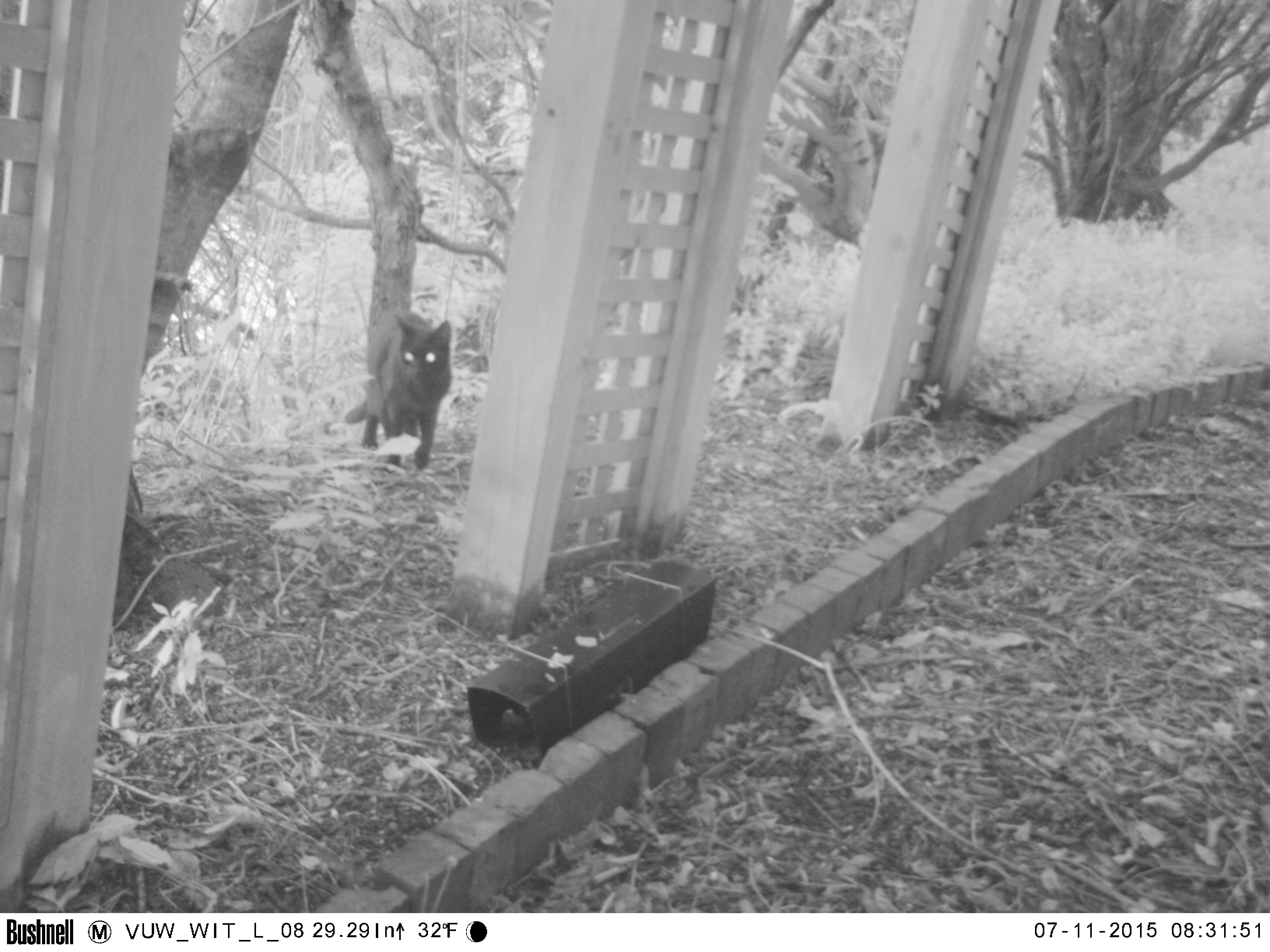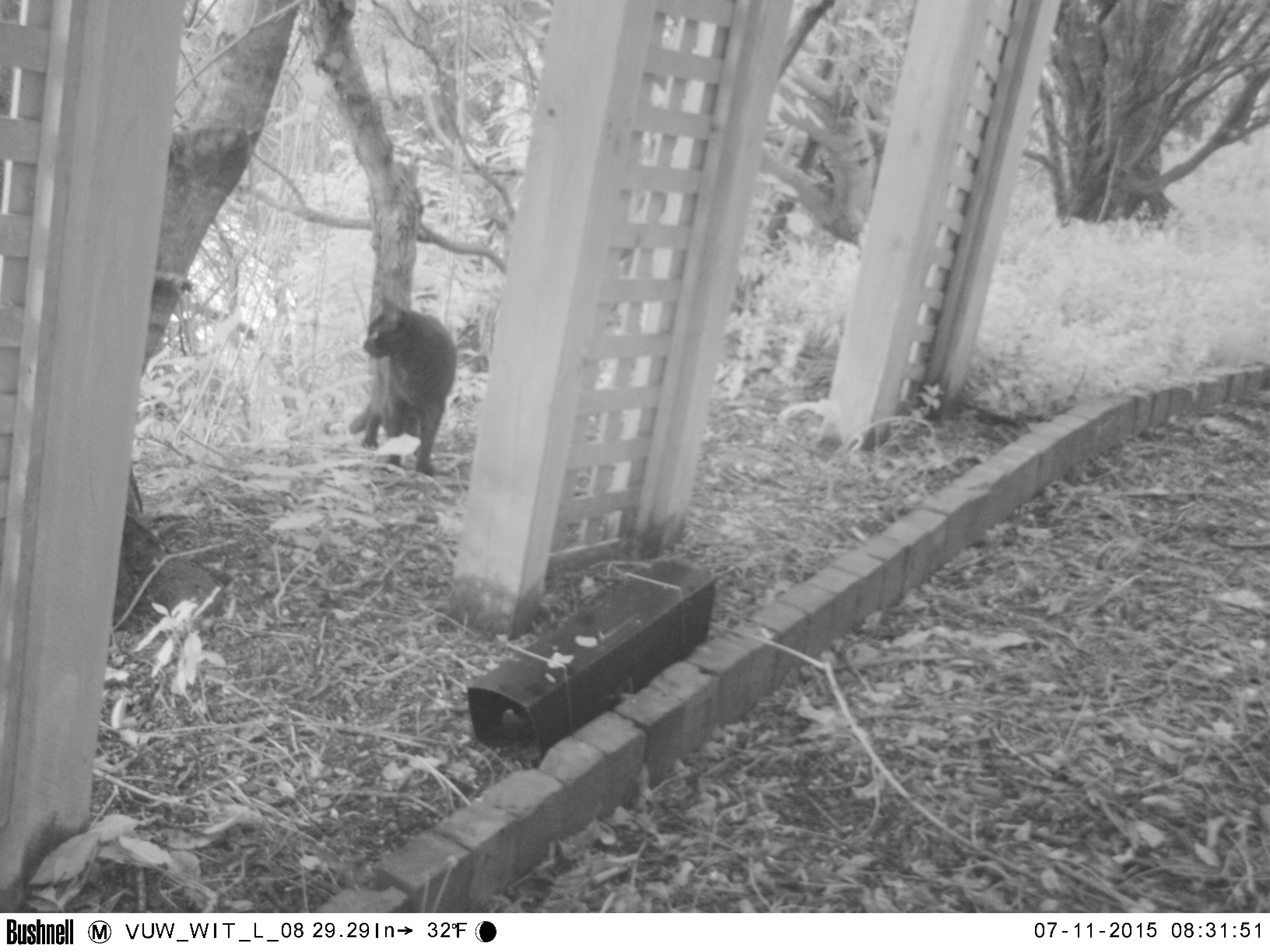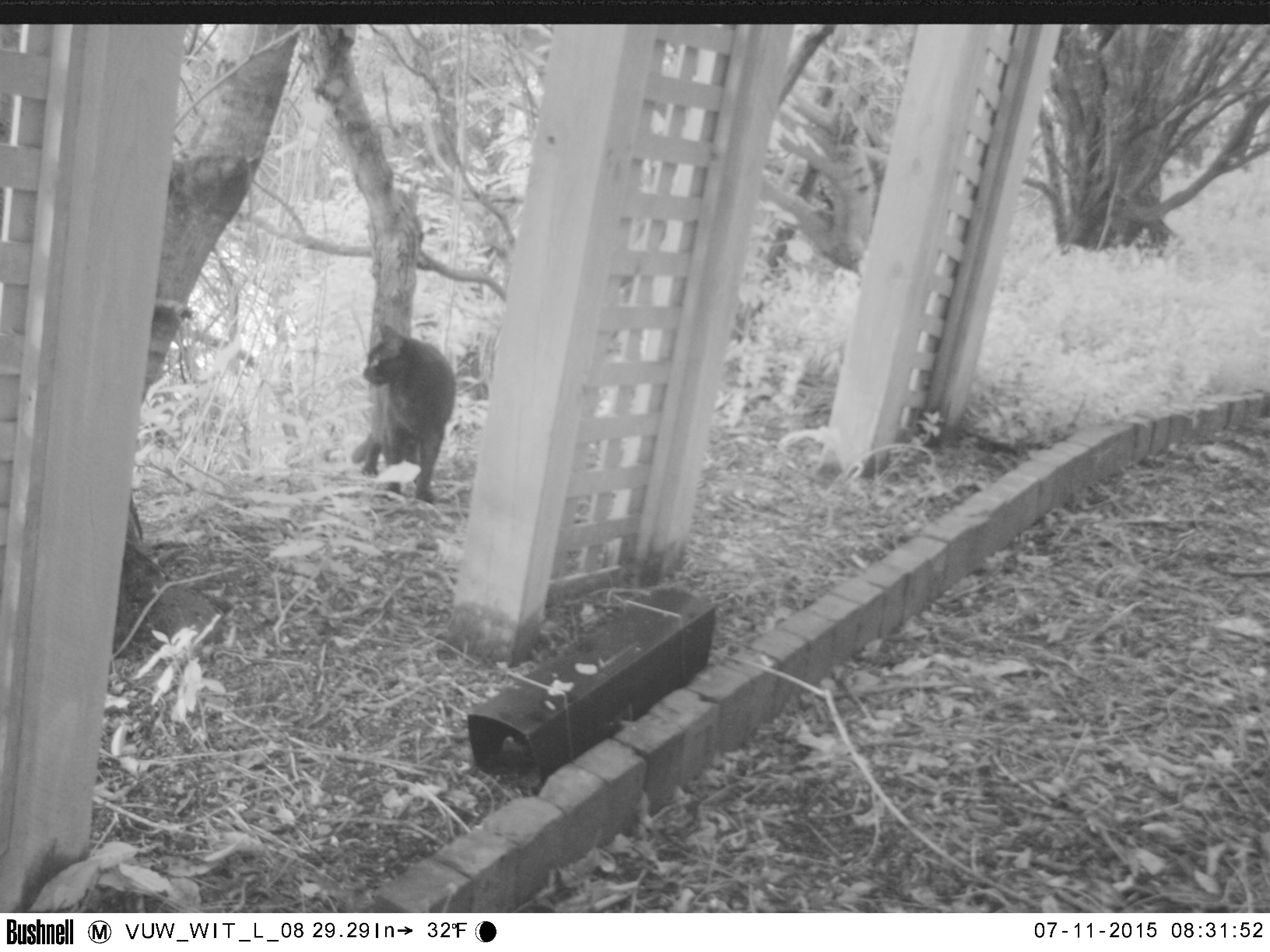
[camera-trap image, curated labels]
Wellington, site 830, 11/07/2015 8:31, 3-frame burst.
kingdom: Animalia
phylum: Chordata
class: Mammalia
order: Carnivora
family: Felidae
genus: Felis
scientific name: Felis catus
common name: cat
Cat (Felis catus).